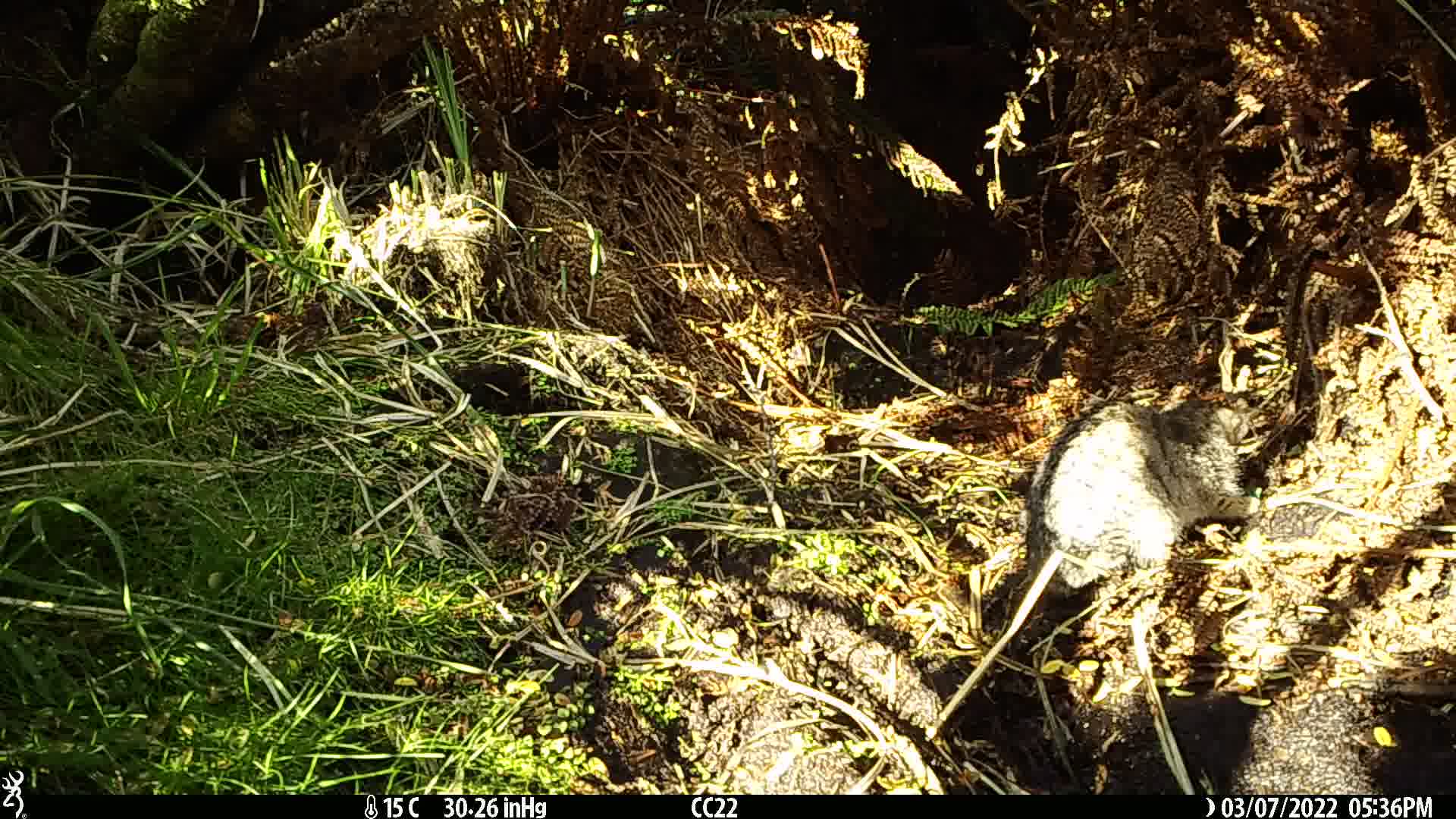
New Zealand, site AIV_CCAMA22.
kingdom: Animalia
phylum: Chordata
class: Mammalia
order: Carnivora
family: Felidae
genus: Felis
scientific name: Felis catus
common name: domestic cat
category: cat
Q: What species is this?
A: Cat (domestic cat) (Felis catus).